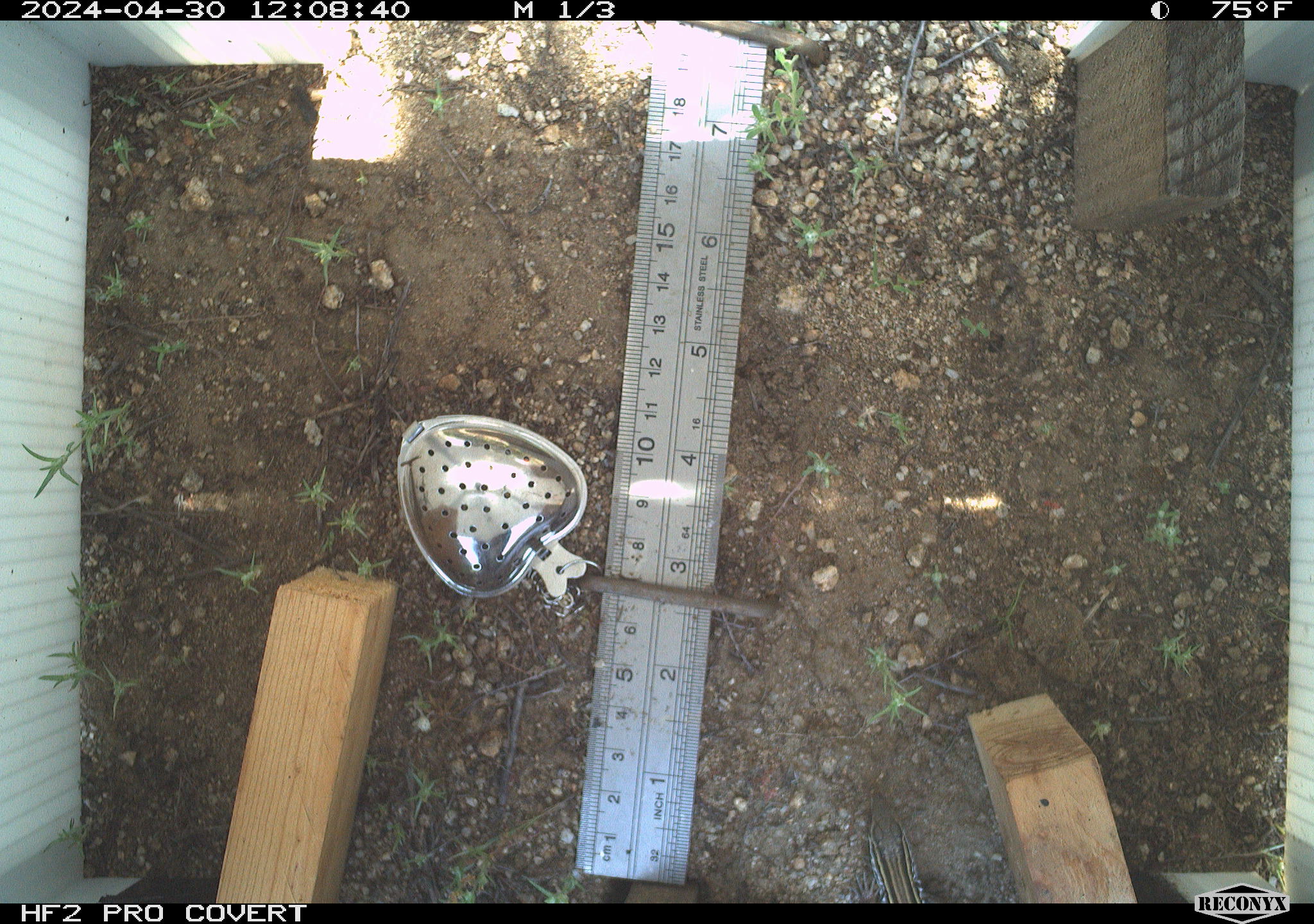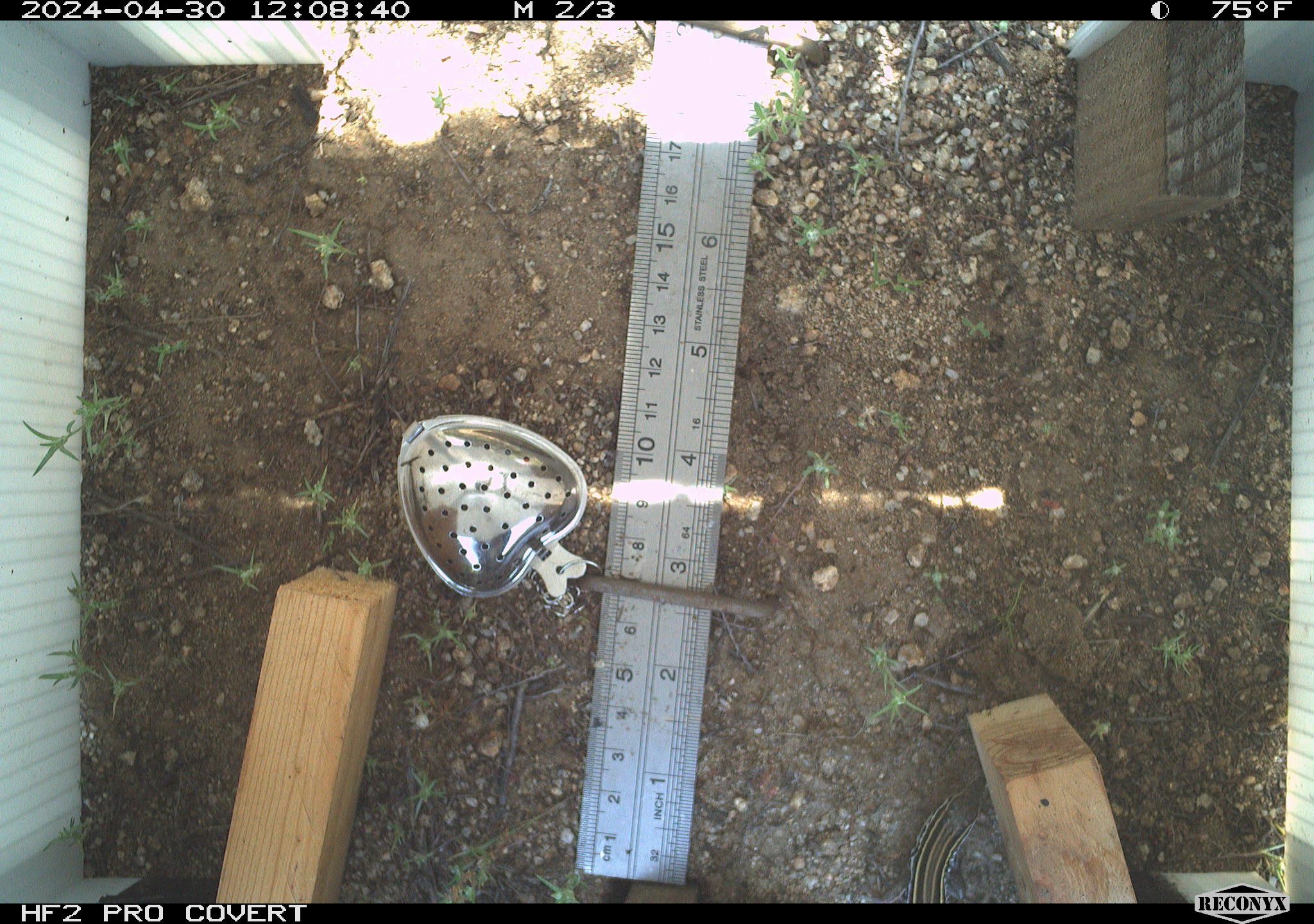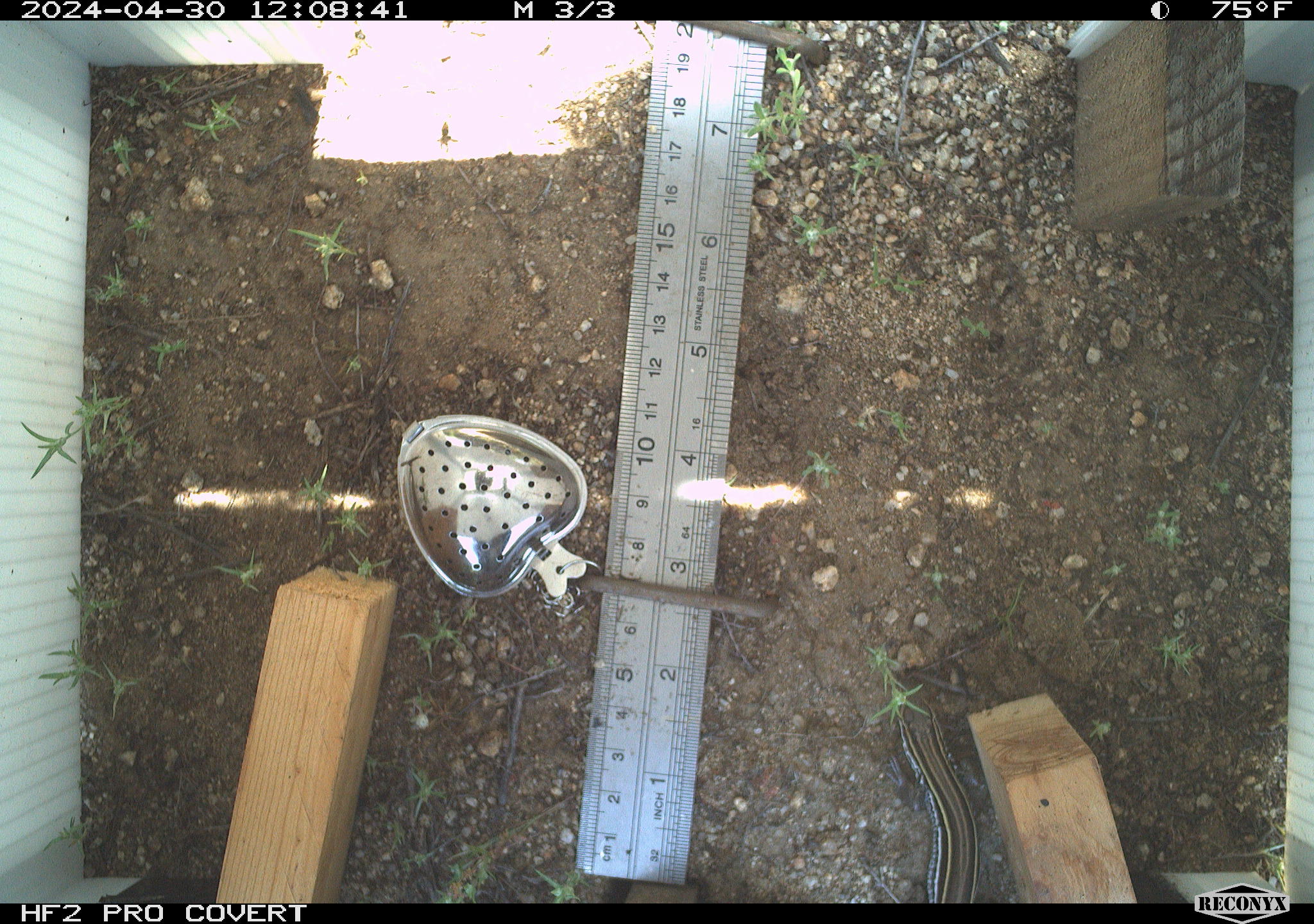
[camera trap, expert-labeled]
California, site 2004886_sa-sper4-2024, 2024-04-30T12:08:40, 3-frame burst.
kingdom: Animalia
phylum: Chordata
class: Reptilia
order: Squamata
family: Teiidae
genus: Aspidoscelis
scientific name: Aspidoscelis hyperythrus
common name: orange-throated whiptail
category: belding's orange-throated whiptail